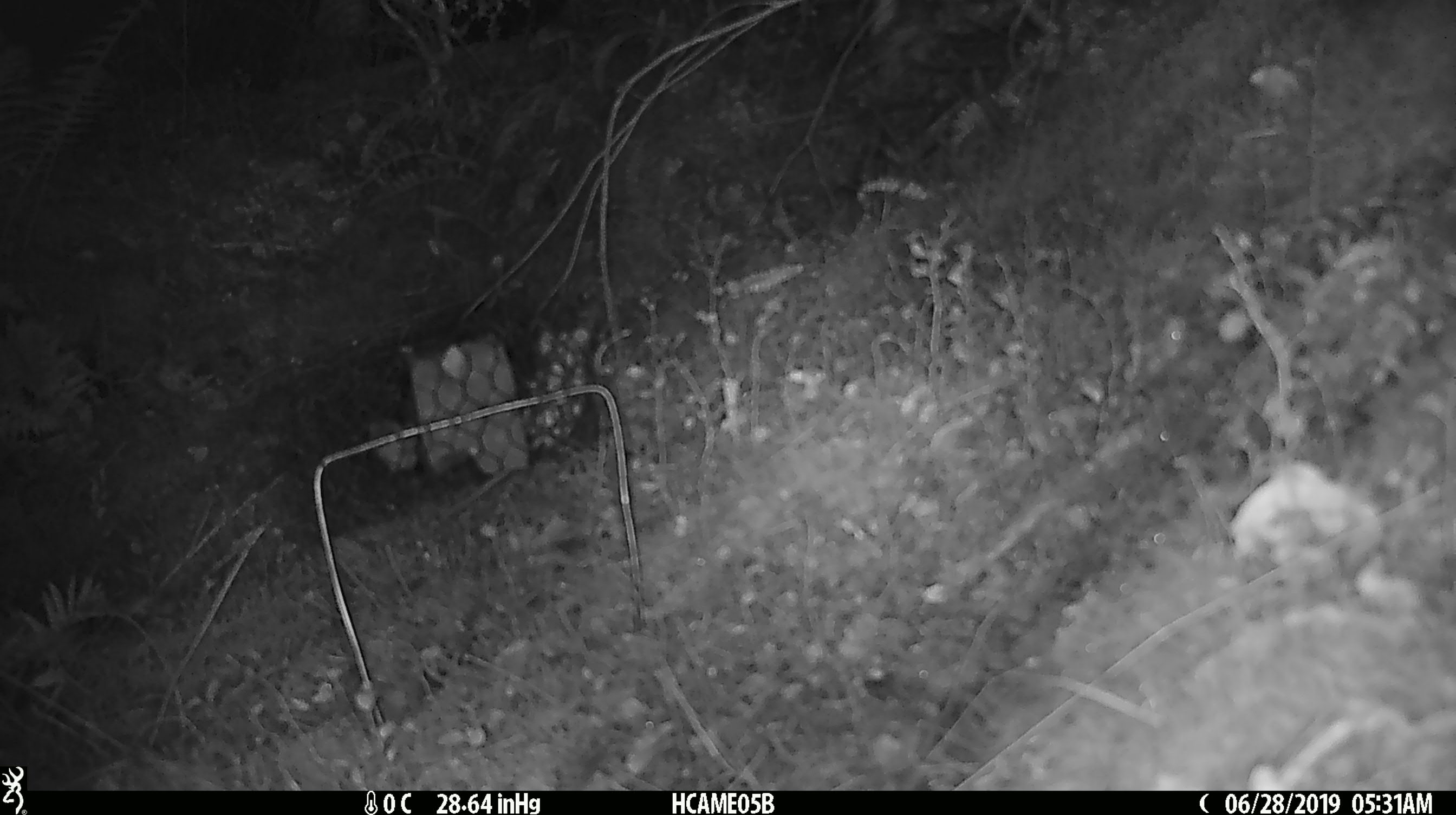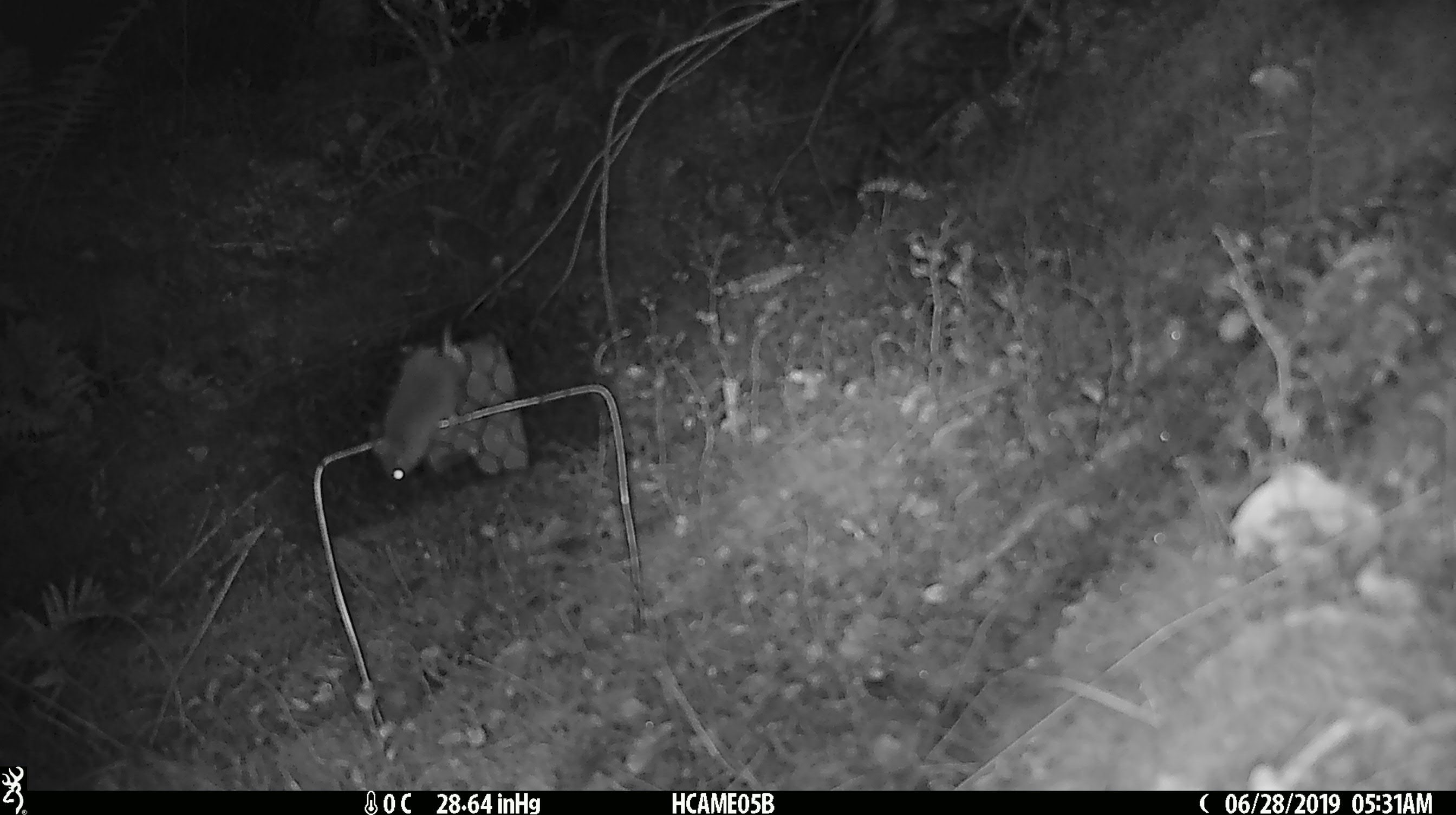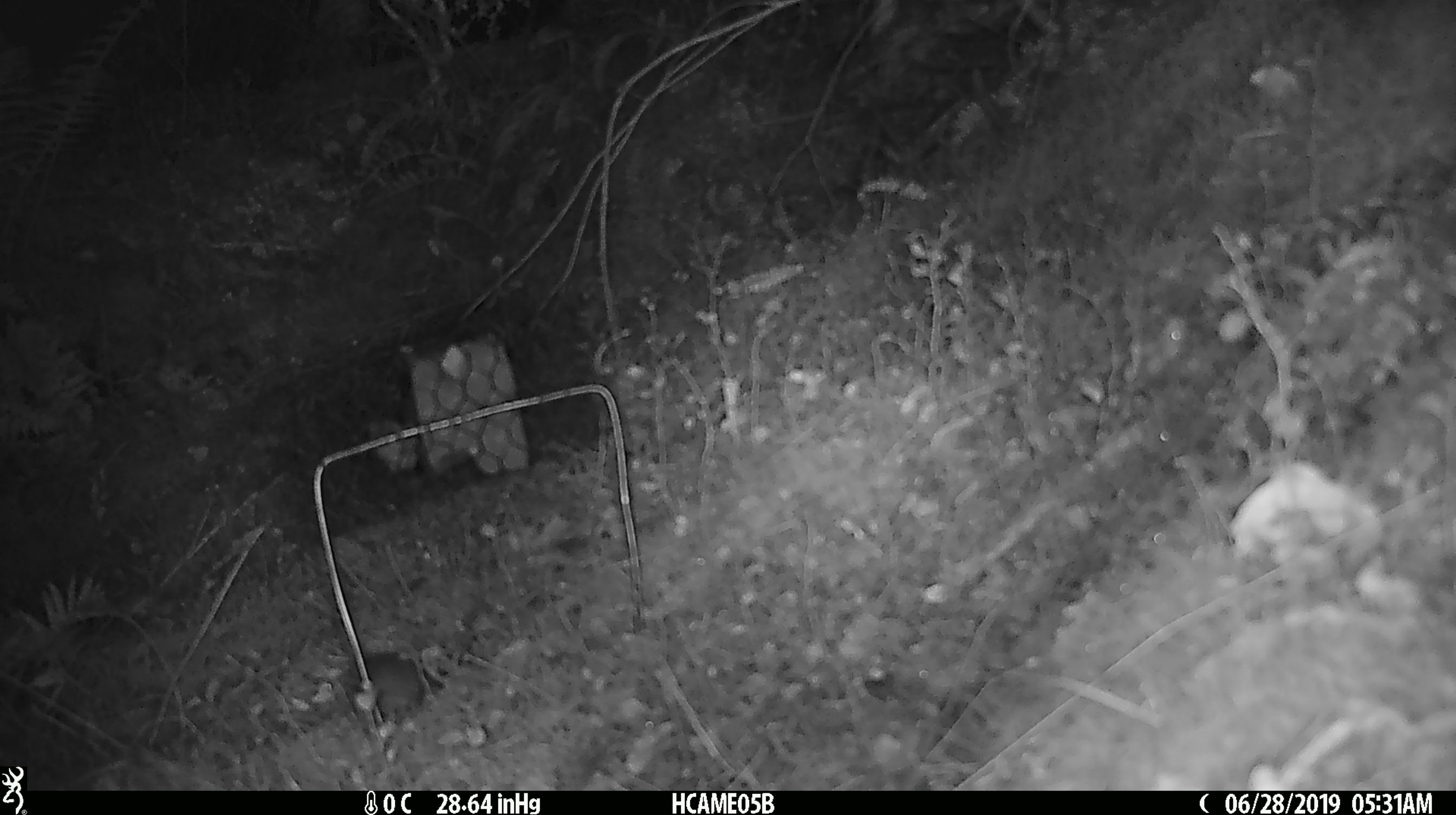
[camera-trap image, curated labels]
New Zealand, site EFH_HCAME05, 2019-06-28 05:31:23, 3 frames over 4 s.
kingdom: Animalia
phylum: Chordata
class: Mammalia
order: Rodentia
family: Muridae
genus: Mus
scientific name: Mus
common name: mouse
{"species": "mouse (Mus)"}